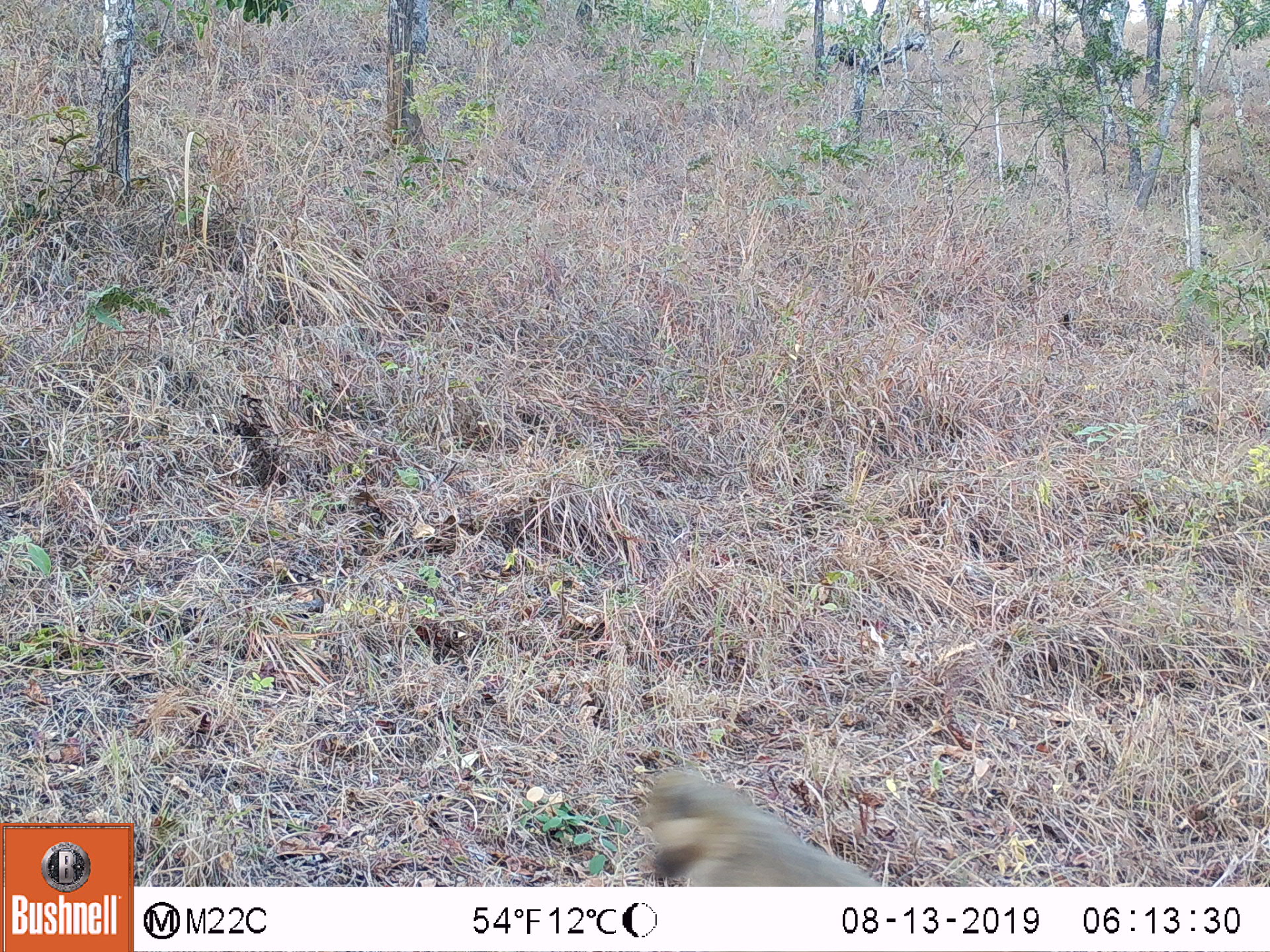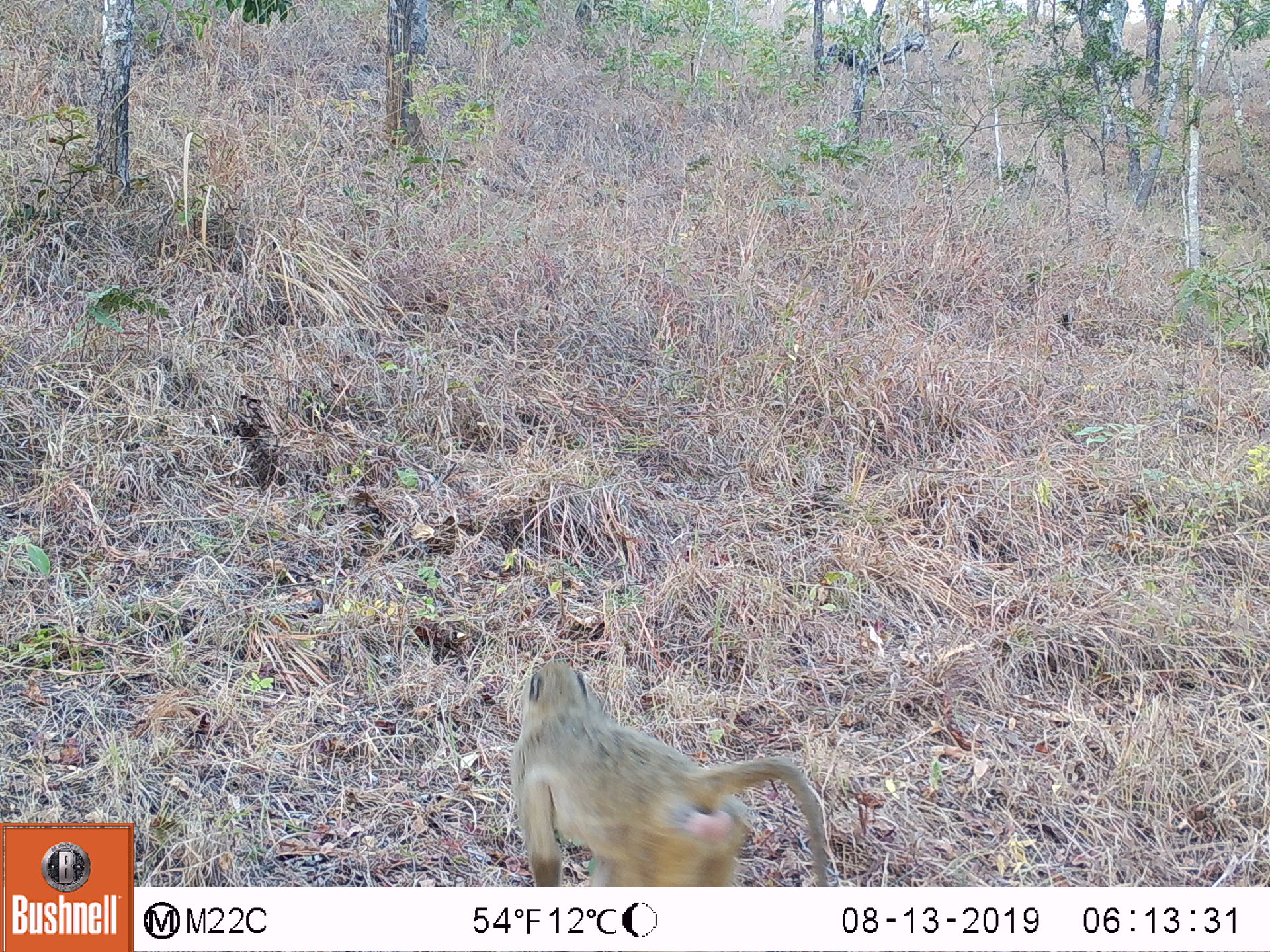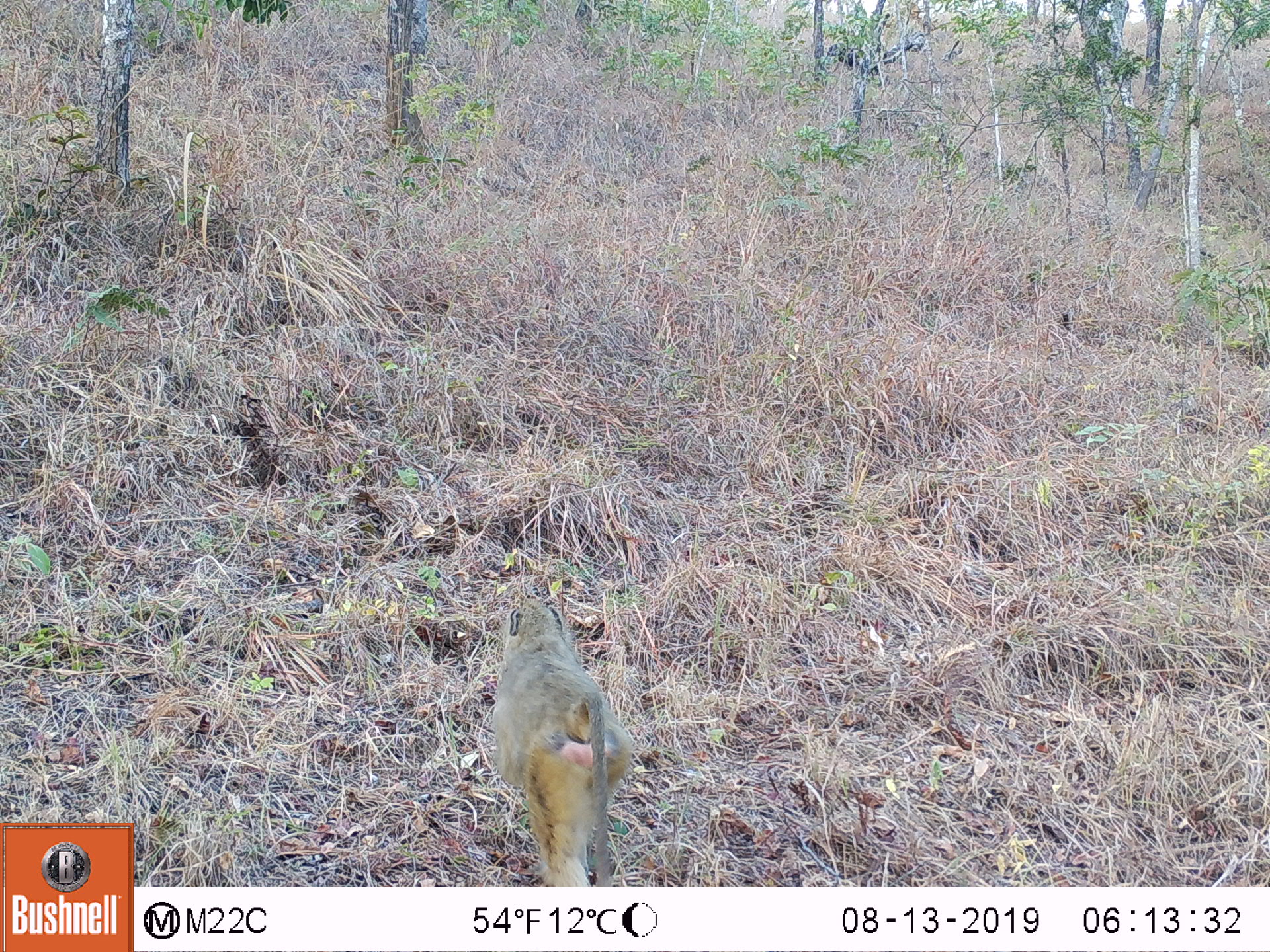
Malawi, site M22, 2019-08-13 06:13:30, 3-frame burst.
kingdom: Animalia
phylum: Chordata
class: Mammalia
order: Primates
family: Cercopithecidae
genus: Papio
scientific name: Papio cynocephalus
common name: yellow baboon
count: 1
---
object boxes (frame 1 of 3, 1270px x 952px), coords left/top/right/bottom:
yellow baboon: 646/767/875/885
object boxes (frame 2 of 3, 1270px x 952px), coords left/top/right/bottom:
yellow baboon: 507/657/828/883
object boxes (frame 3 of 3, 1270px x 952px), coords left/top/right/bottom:
yellow baboon: 491/595/634/881